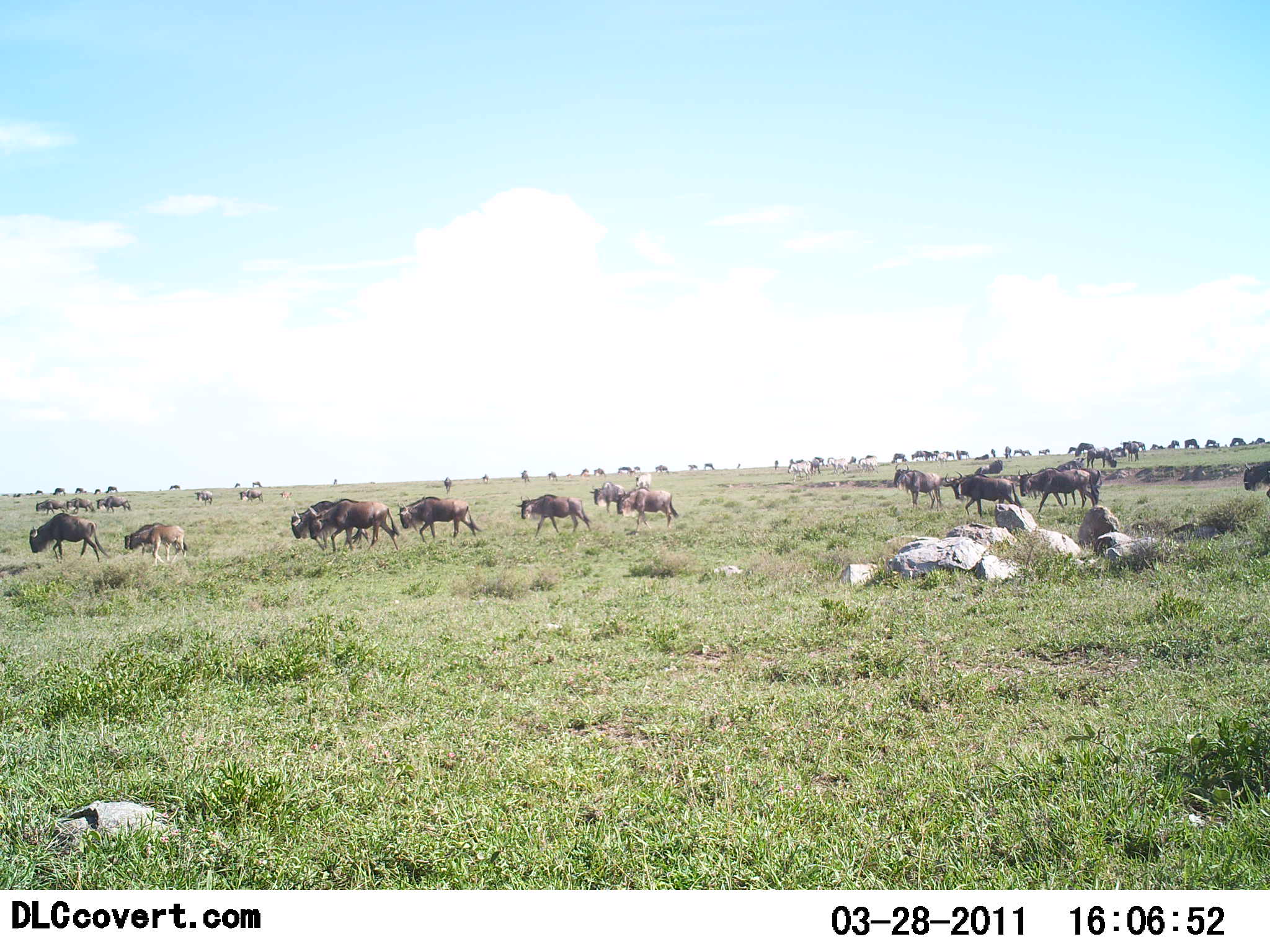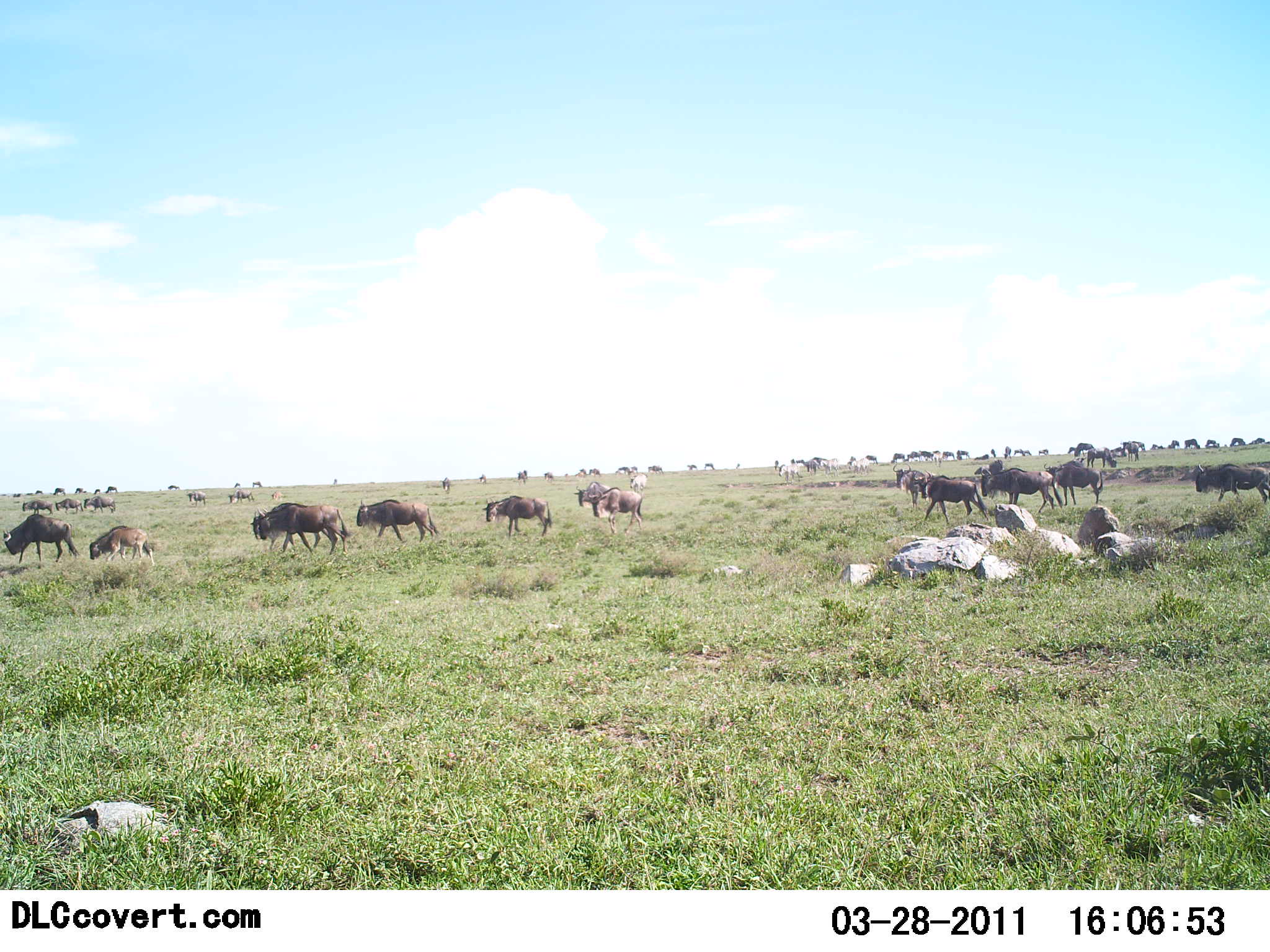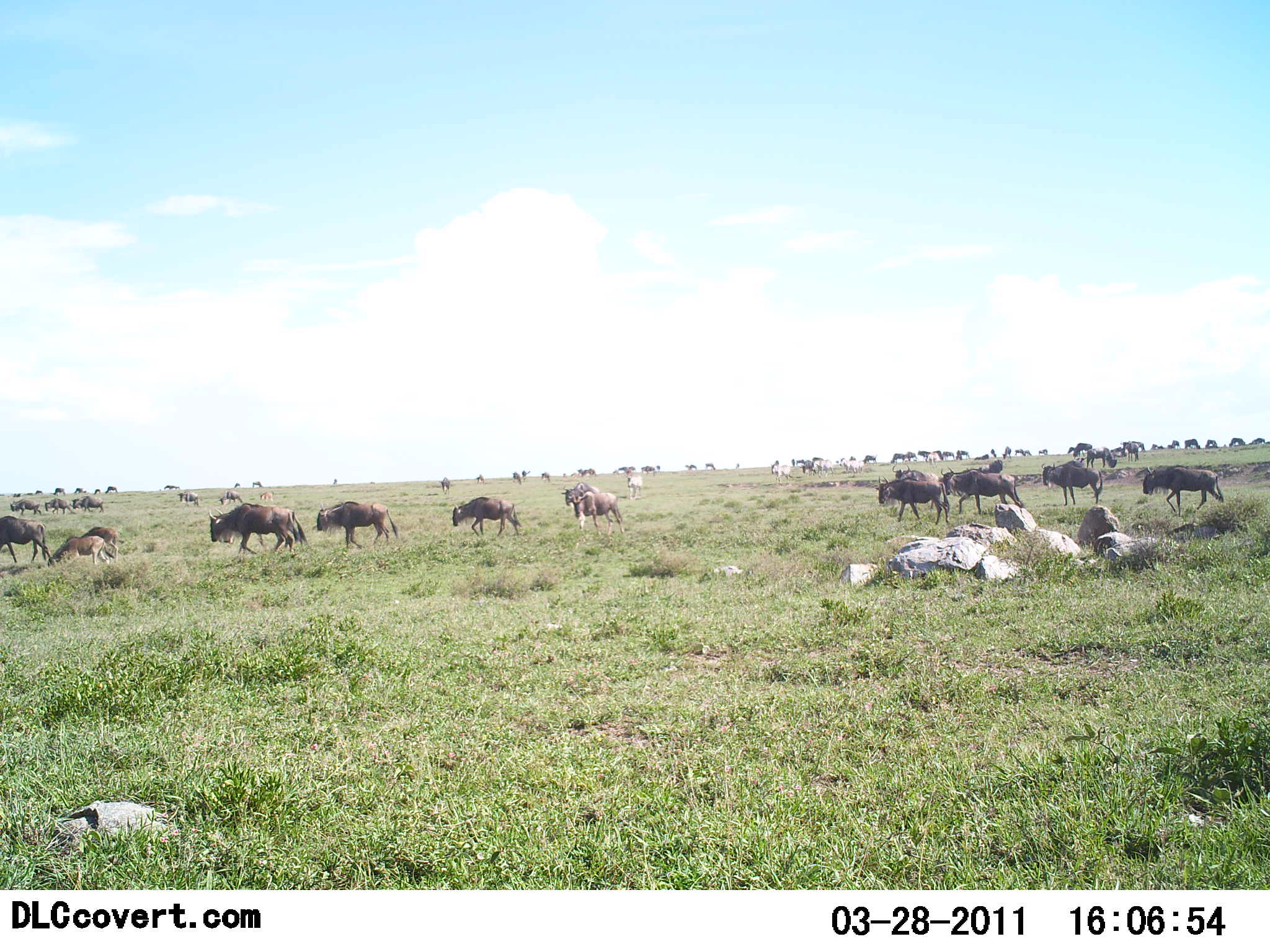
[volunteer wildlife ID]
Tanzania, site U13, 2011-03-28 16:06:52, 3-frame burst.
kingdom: Animalia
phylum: Chordata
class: Mammalia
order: Artiodactyla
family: Bovidae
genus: Connochaetes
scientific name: Connochaetes taurinus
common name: blue wildebeest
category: wildebeest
Wildebeest (blue wildebeest) (Connochaetes taurinus), count 51+. Behavior (volunteer vote fractions): standing 18%, resting 0%, moving 91%, interacting 0%. Young present (vote fraction): 27%. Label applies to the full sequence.